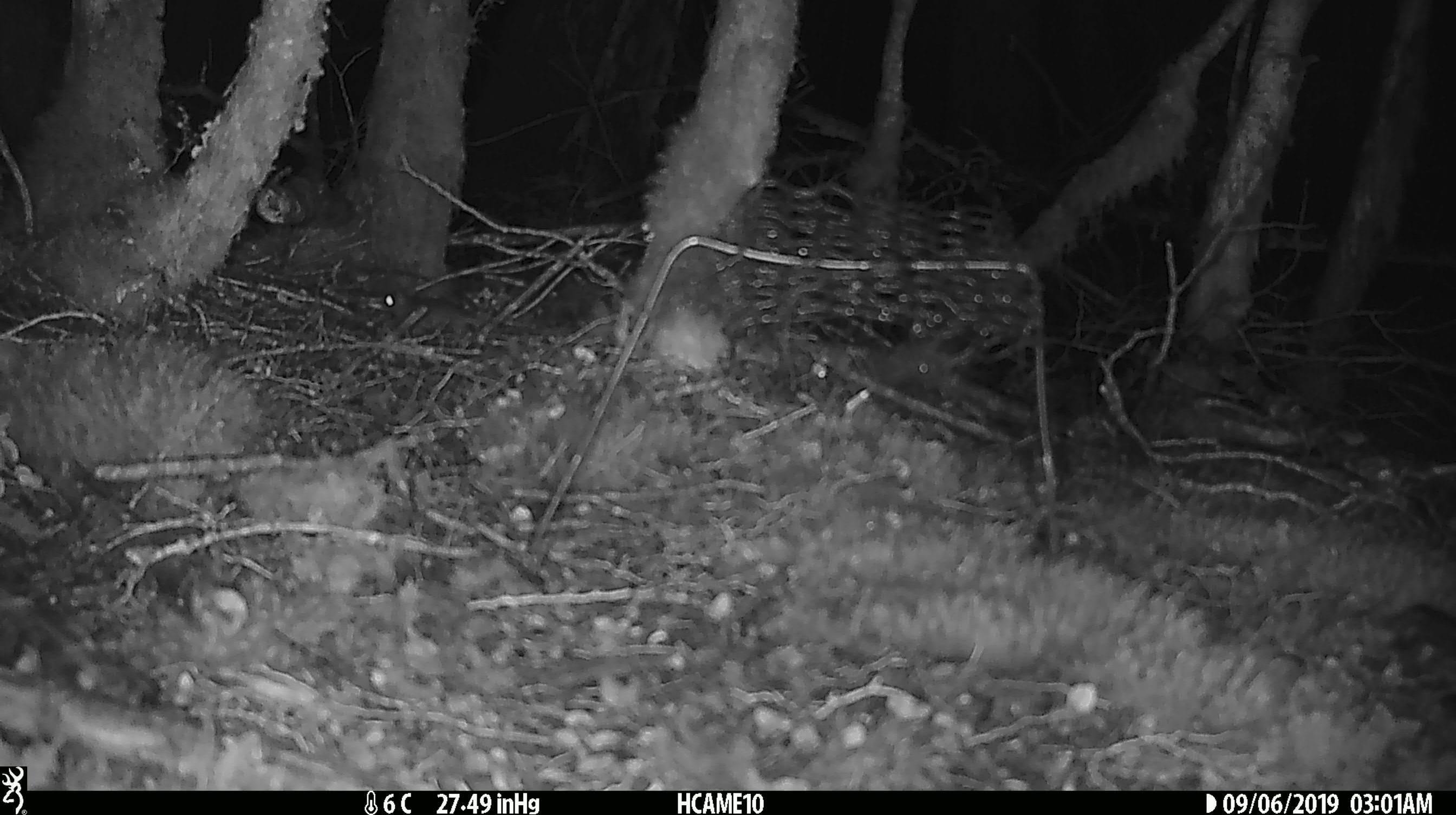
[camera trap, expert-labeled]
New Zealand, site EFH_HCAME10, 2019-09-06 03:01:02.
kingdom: Animalia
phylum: Chordata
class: Mammalia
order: Rodentia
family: Muridae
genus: Mus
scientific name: Mus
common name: mouse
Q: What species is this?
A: Mouse (Mus).